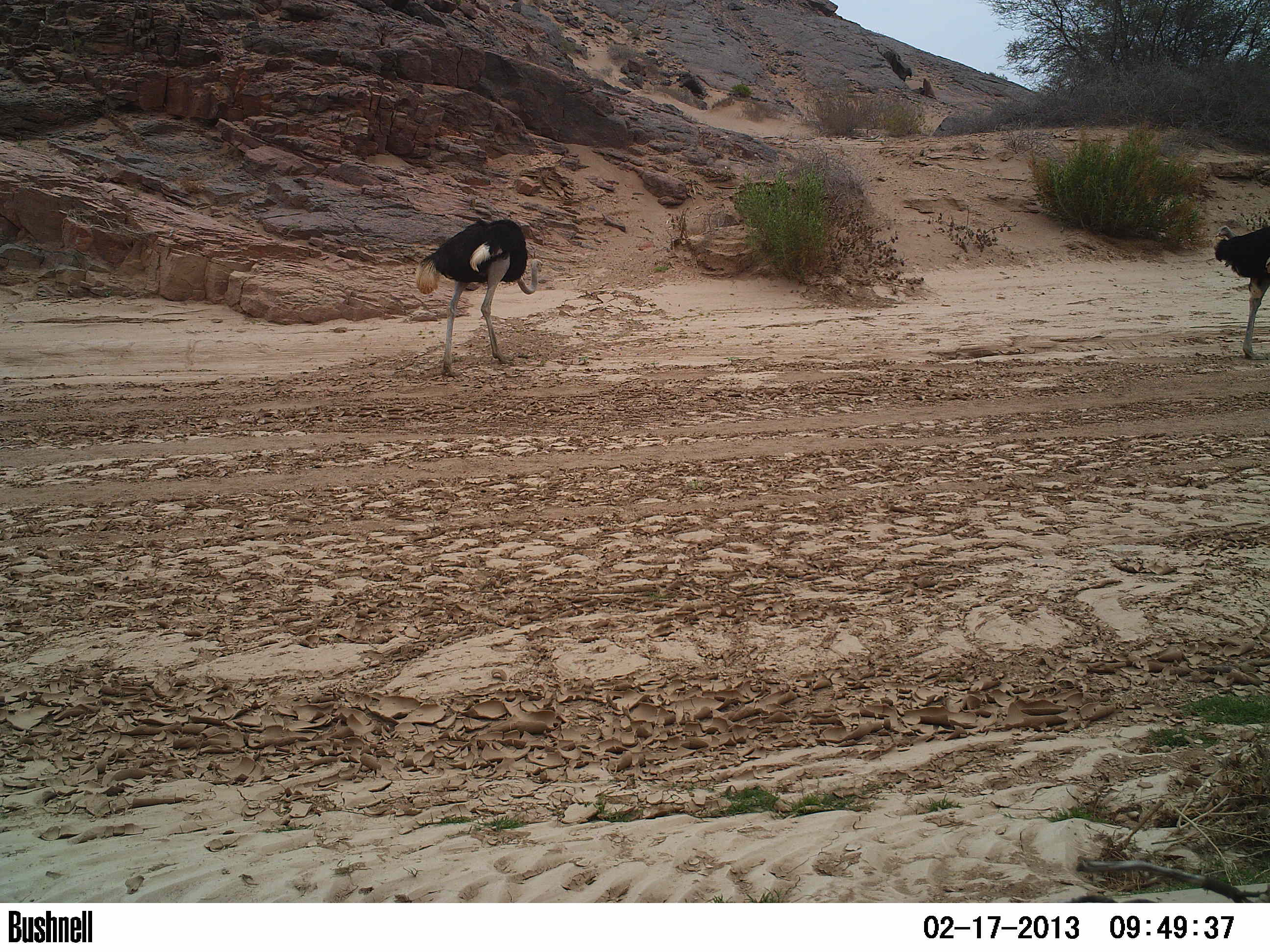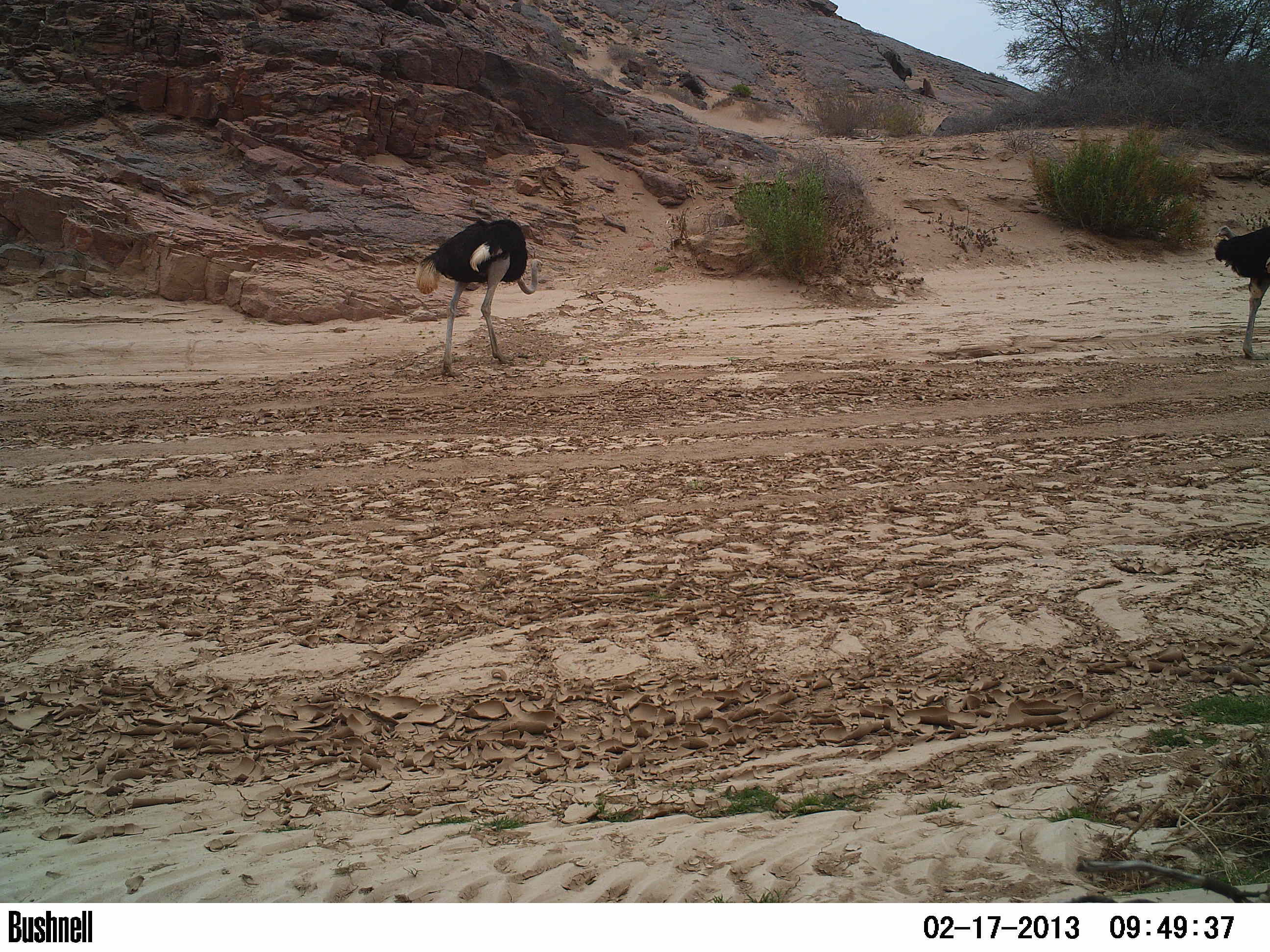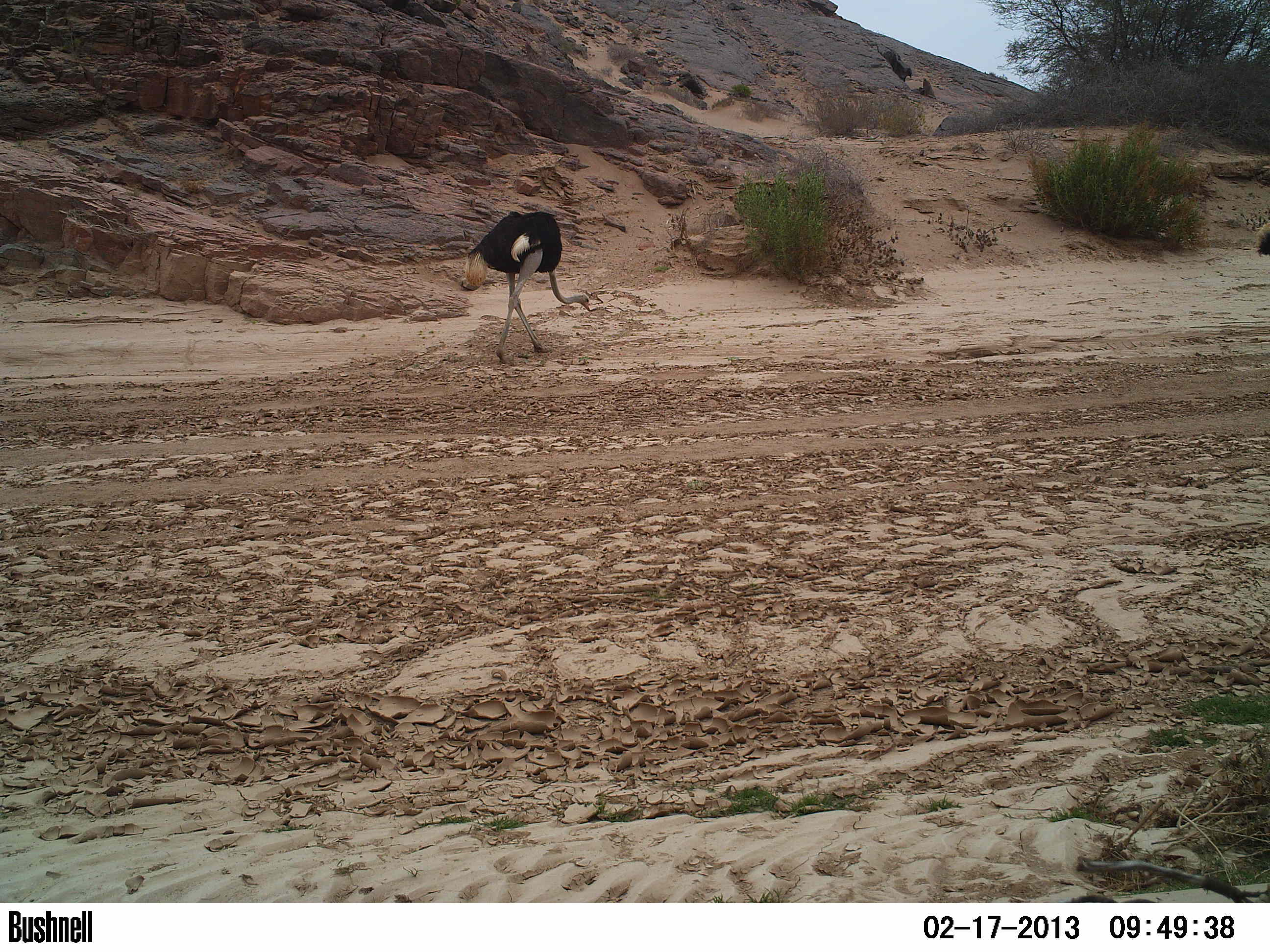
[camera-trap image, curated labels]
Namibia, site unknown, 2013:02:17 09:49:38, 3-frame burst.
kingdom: Animalia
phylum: Chordata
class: Aves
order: Struthioniformes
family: Struthionidae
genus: Struthio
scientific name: Struthio camelus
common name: common ostrich